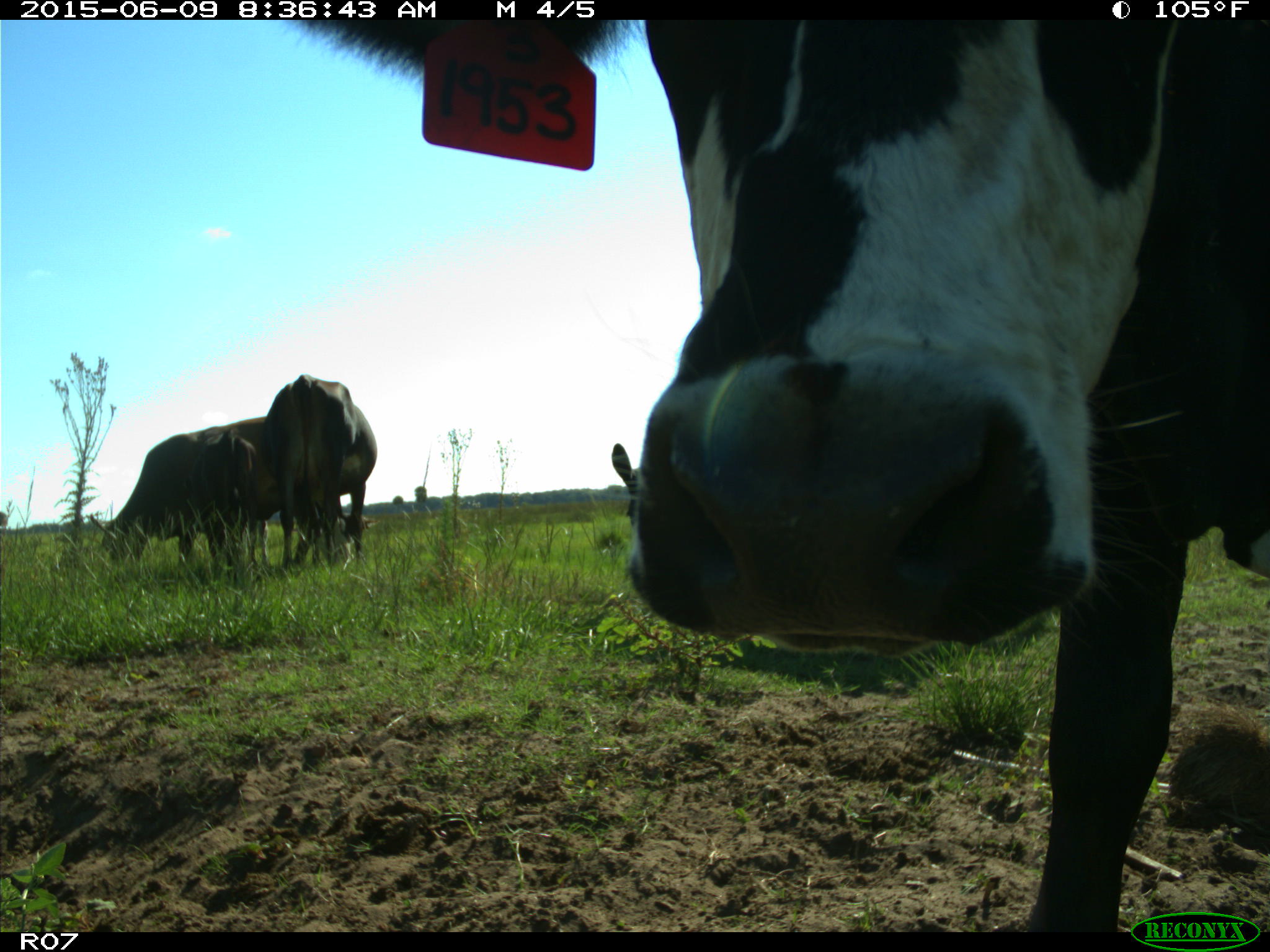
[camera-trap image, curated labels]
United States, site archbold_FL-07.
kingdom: Animalia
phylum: Chordata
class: Mammalia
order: Artiodactyla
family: Bovidae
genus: Bos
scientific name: Bos taurus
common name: domestic cow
Bos taurus (domestic cow).